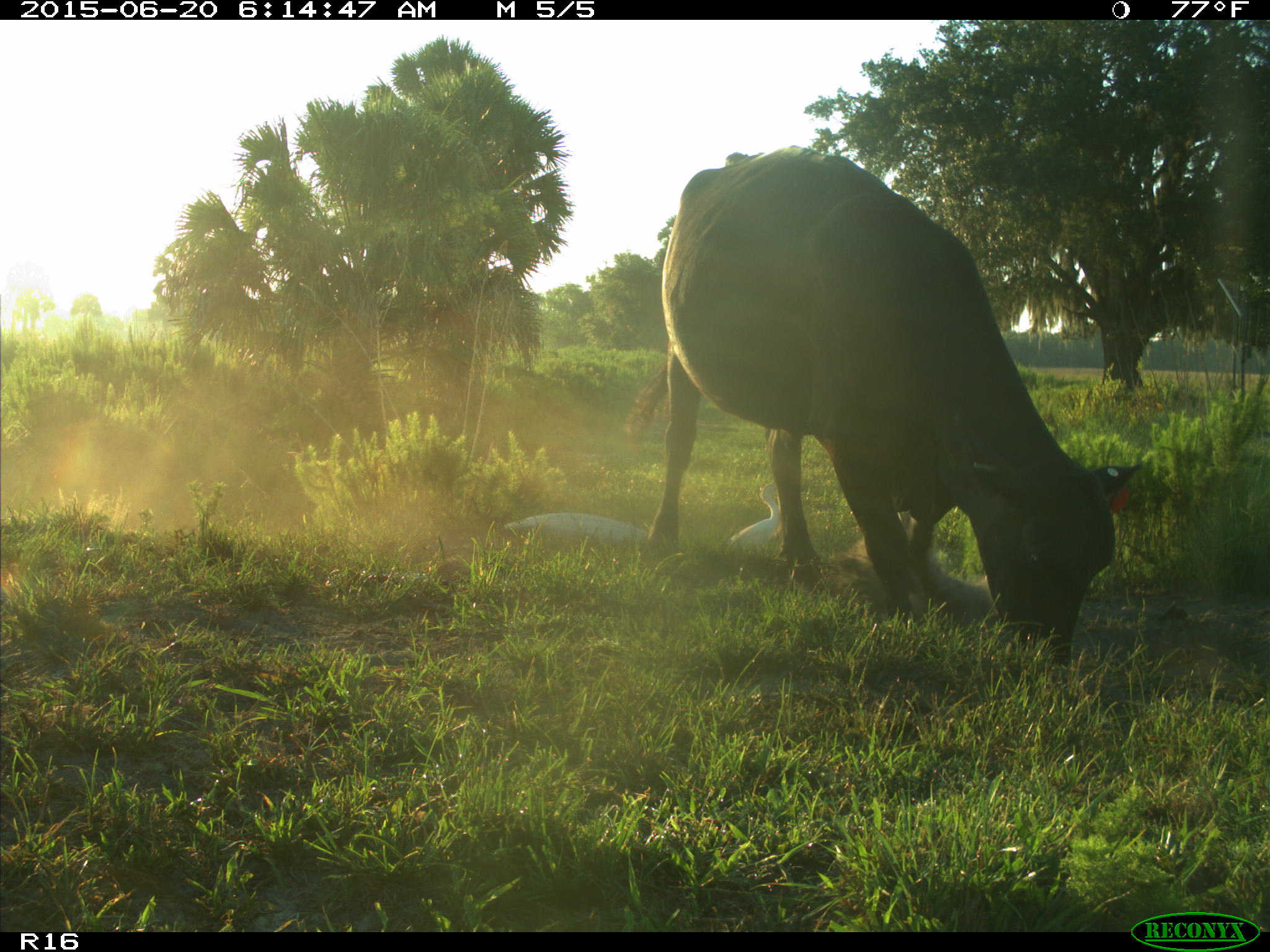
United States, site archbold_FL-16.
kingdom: Animalia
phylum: Chordata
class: Mammalia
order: Artiodactyla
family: Bovidae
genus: Bos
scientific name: Bos taurus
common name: domestic cow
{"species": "Bos taurus (domestic cow)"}